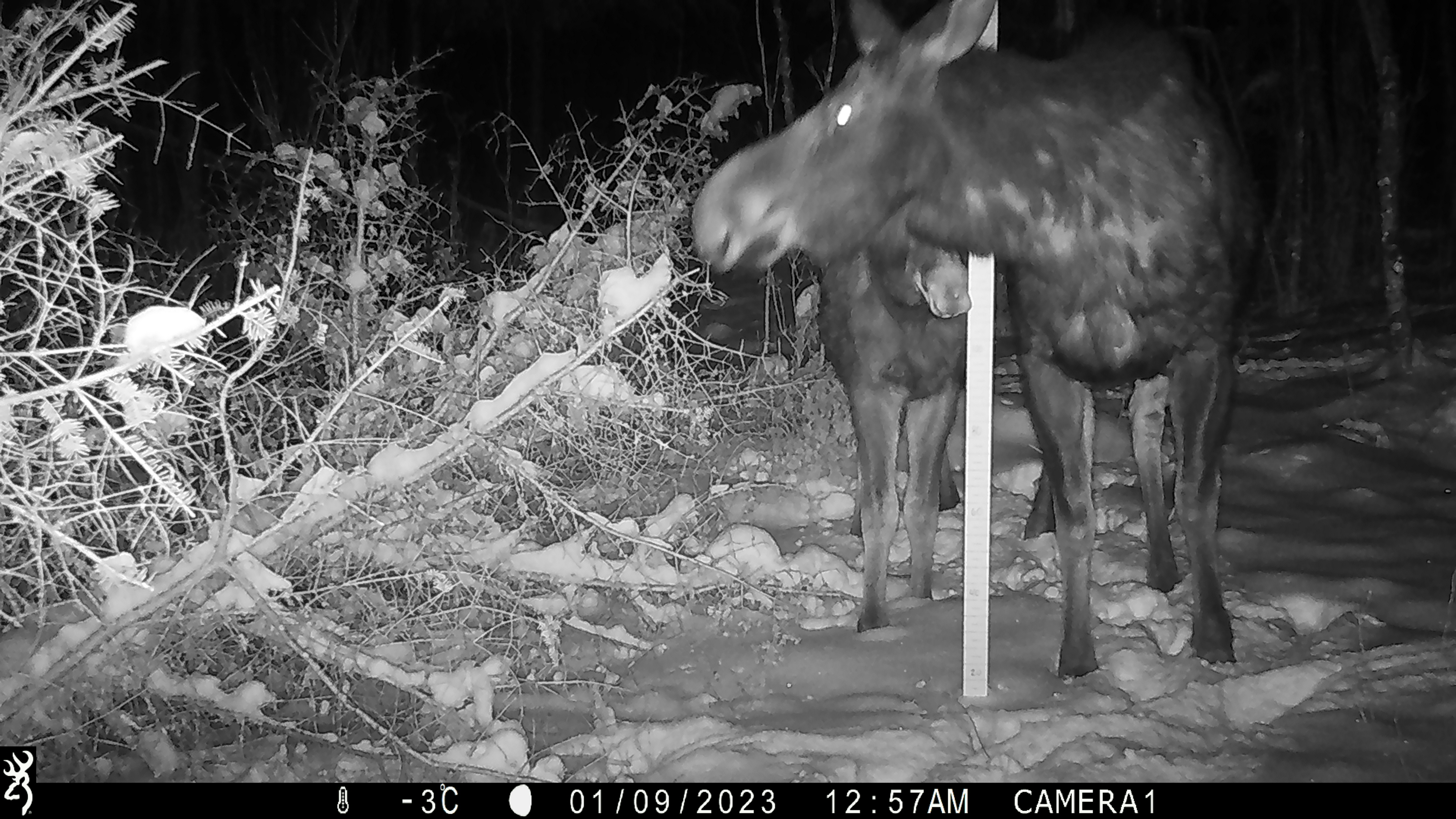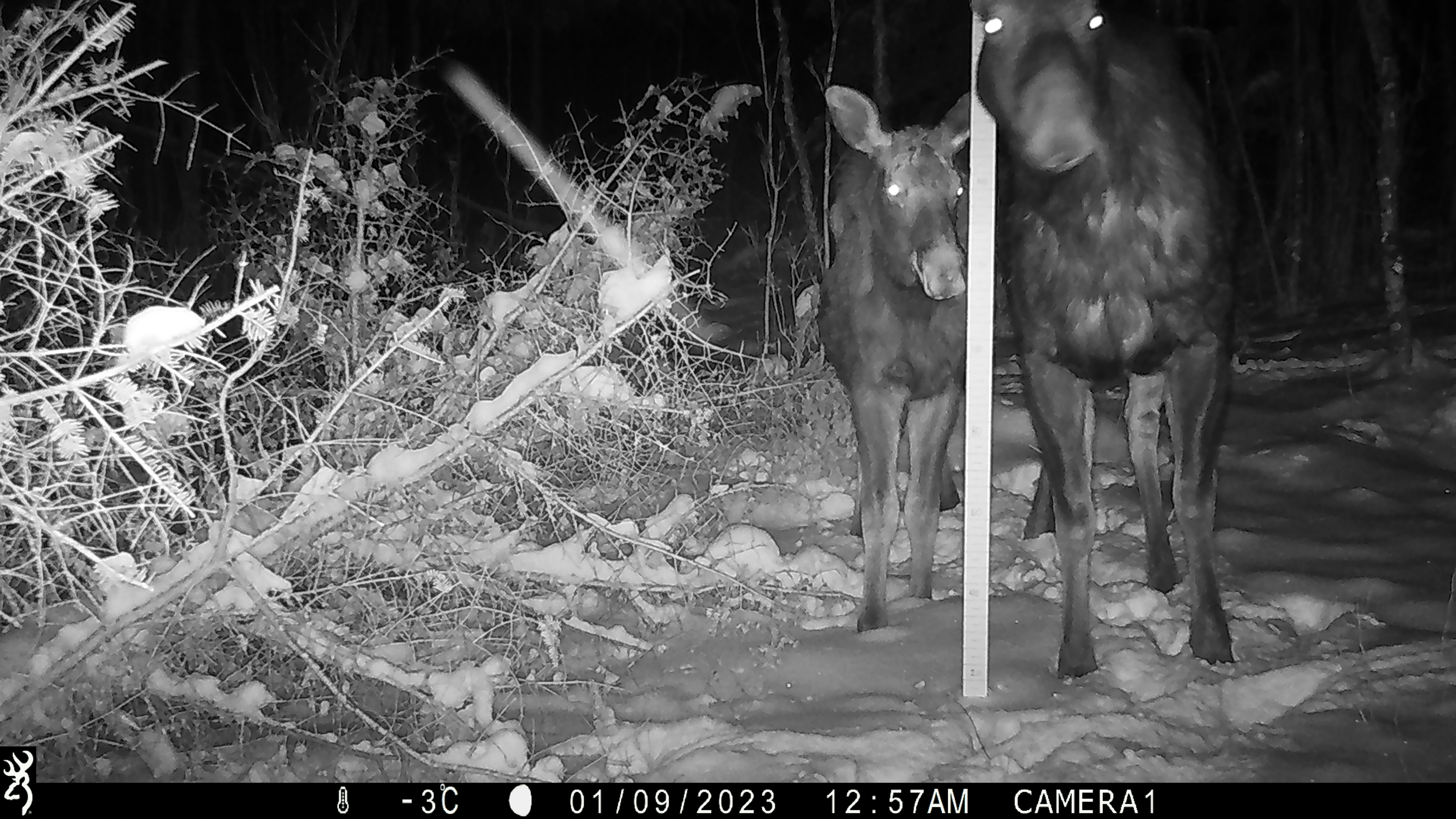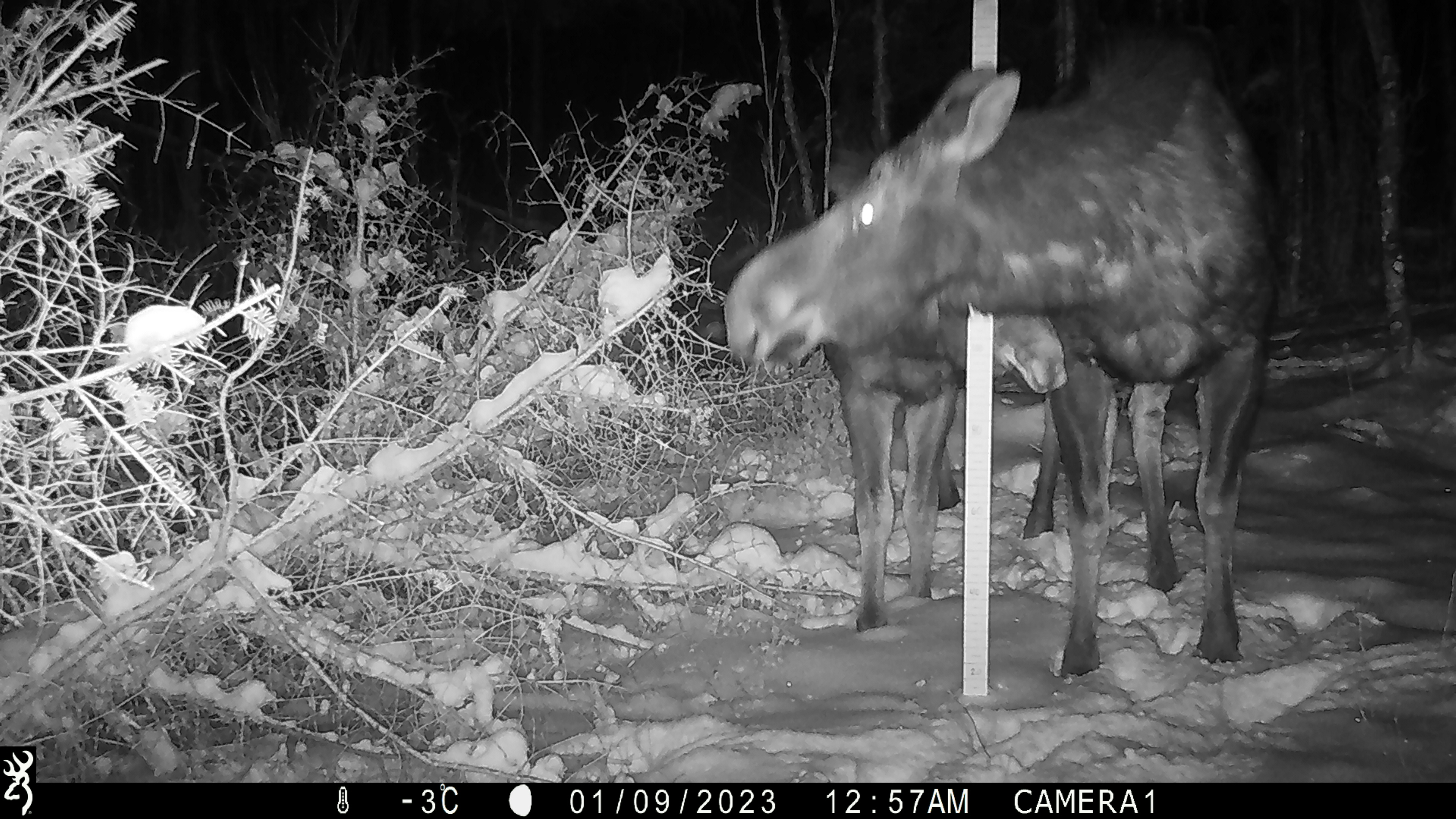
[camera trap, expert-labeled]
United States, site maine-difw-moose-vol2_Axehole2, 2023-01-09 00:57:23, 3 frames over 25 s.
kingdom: Animalia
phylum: Chordata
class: Mammalia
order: Artiodactyla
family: Cervidae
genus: Alces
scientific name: Alces alces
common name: moose